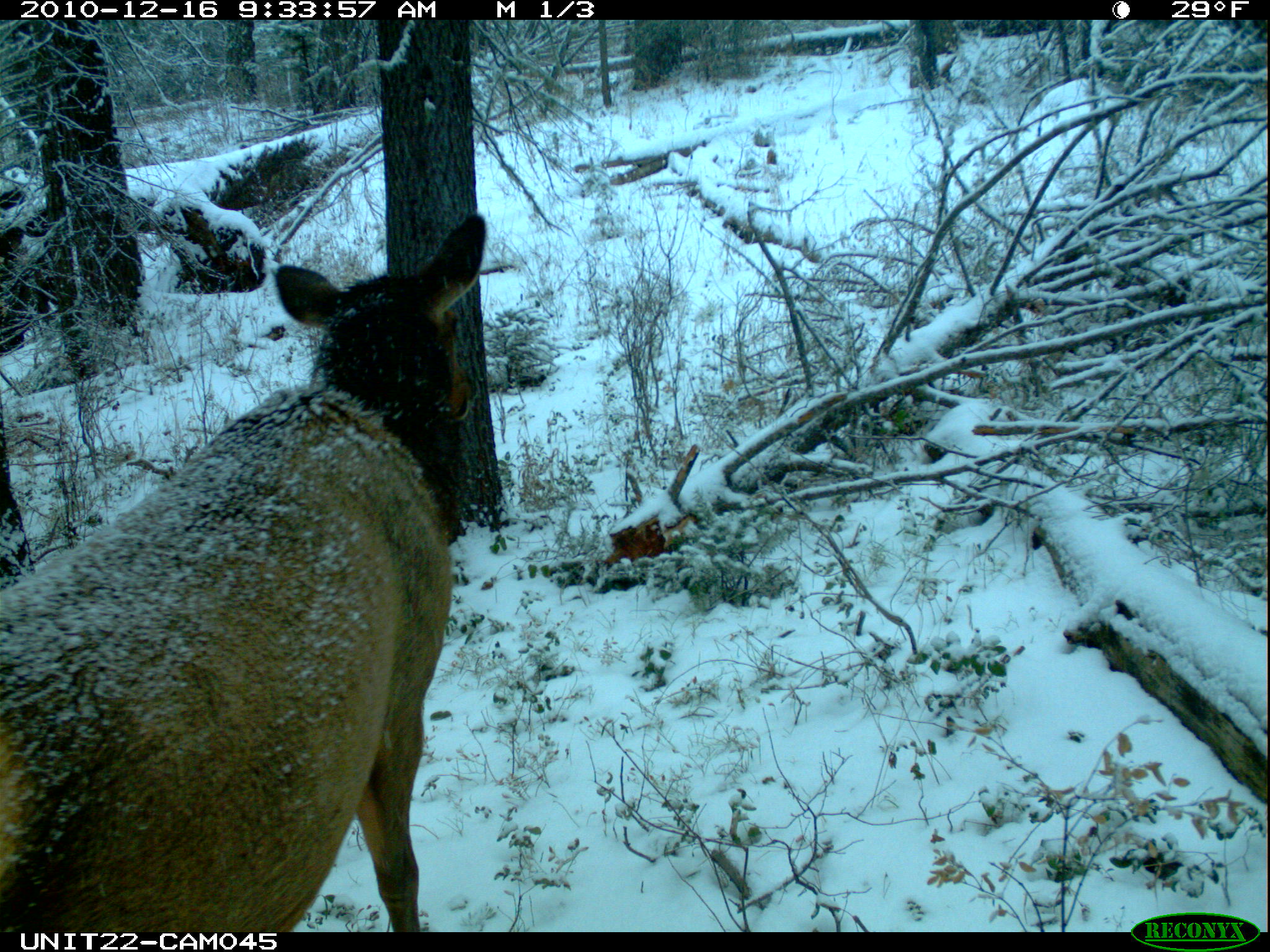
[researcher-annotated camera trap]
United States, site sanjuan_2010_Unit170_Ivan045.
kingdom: Animalia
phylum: Chordata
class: Mammalia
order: Artiodactyla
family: Cervidae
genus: Cervus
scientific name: Cervus elaphus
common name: red deer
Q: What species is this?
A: Cervus elaphus (red deer).